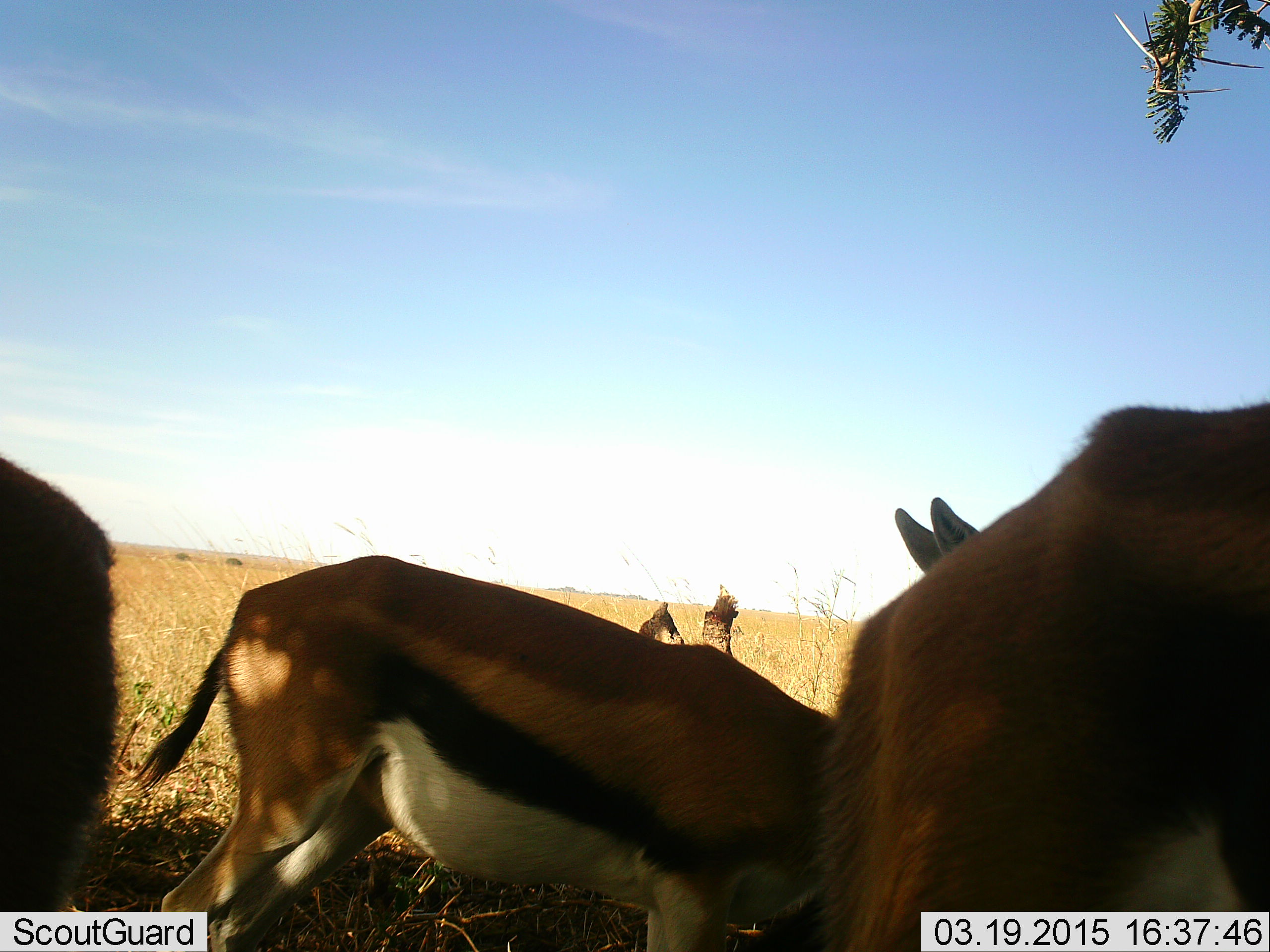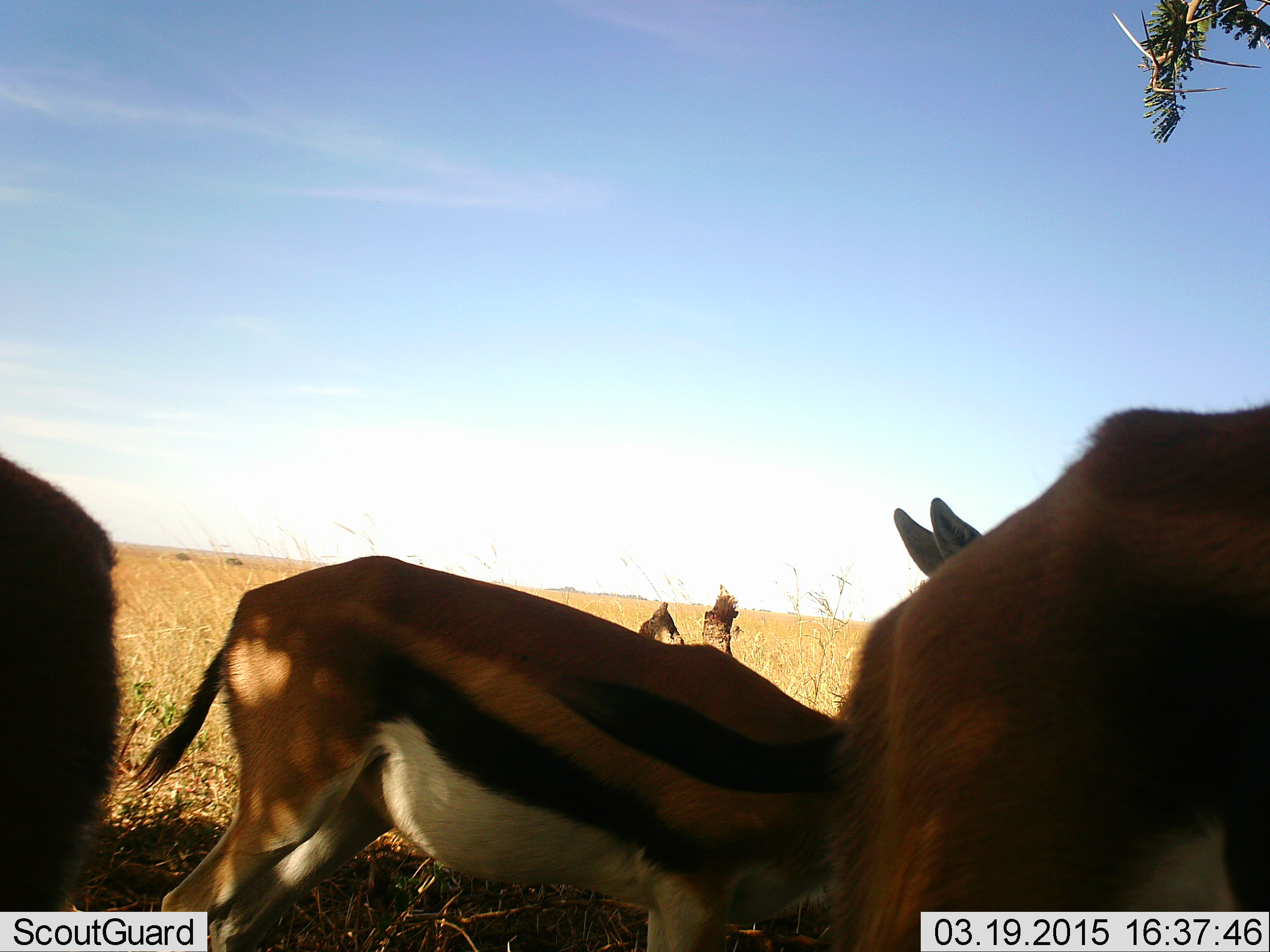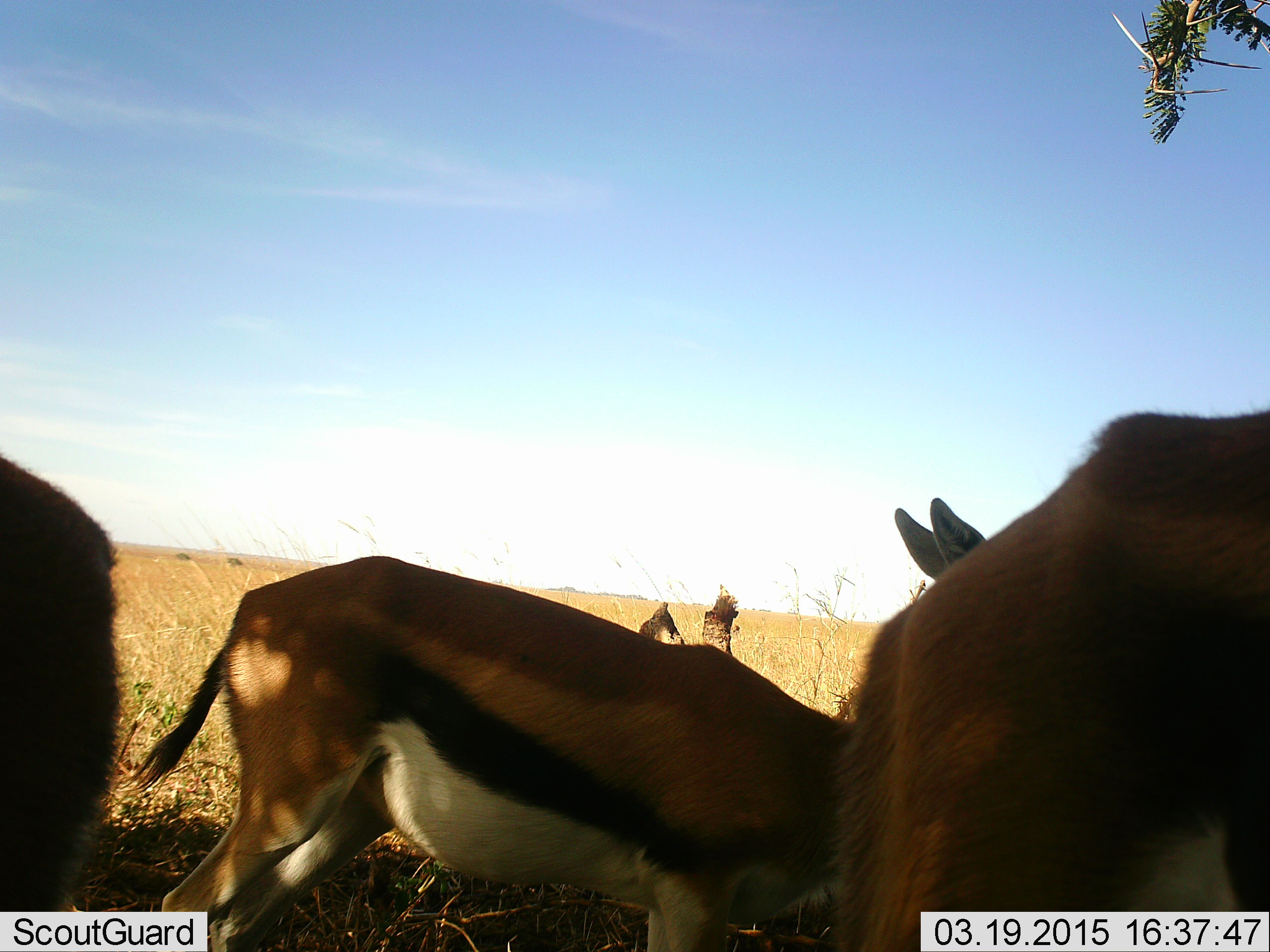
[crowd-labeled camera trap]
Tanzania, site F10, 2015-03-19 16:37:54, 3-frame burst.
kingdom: Animalia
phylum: Chordata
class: Mammalia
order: Artiodactyla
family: Bovidae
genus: Eudorcas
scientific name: Eudorcas thomsonii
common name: thomson's gazelle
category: gazellethomsons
Gazellethomsons (thomson's gazelle) (Eudorcas thomsonii), count 3. Behavior (volunteer vote fractions): standing 60%, resting 10%, moving 0%, interacting 0%. Young present (vote fraction): 0%. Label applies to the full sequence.